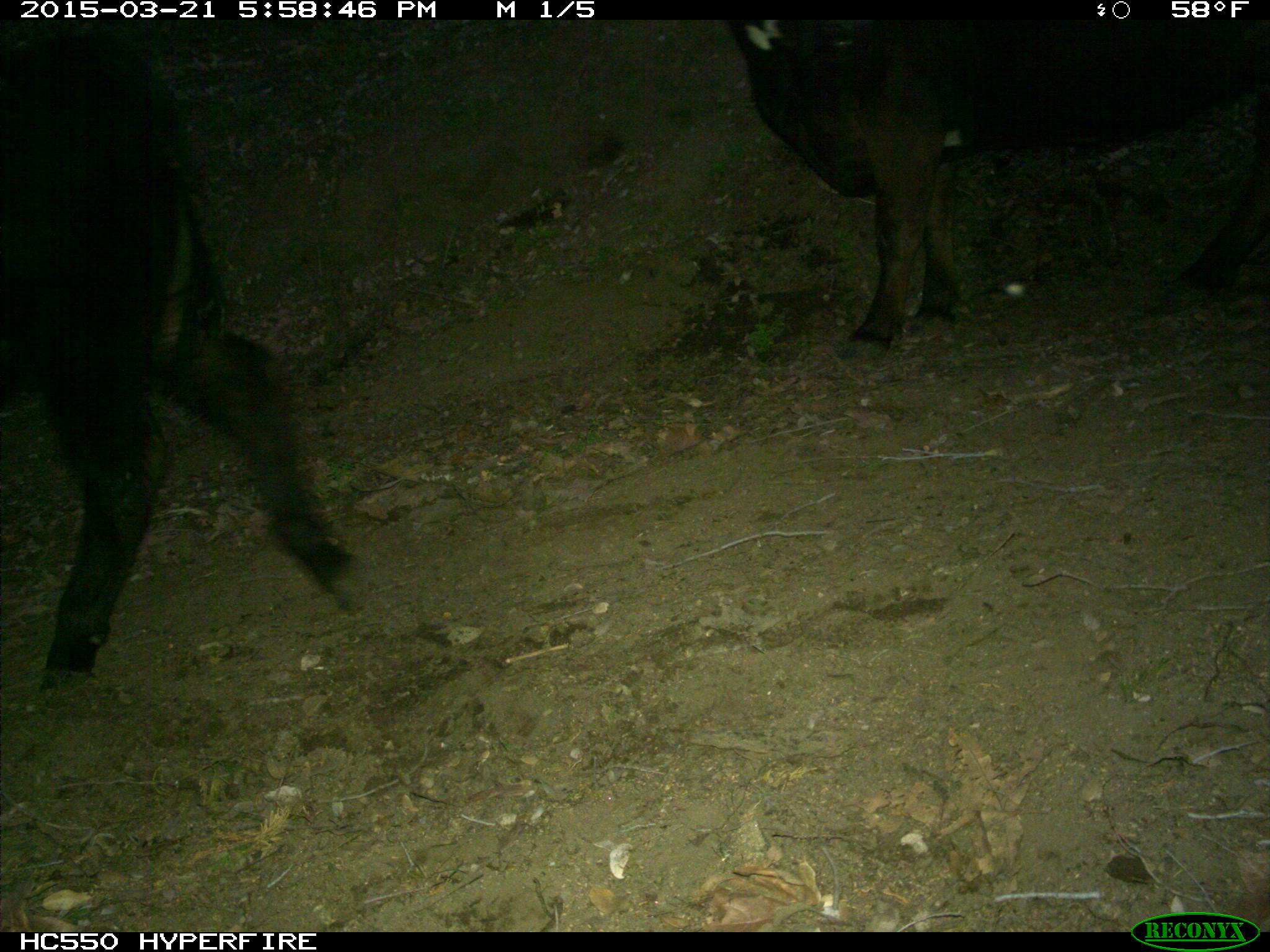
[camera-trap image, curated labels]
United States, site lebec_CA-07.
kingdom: Animalia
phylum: Chordata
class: Mammalia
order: Artiodactyla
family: Bovidae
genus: Bos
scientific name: Bos taurus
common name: domestic cow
Bos taurus (domestic cow).